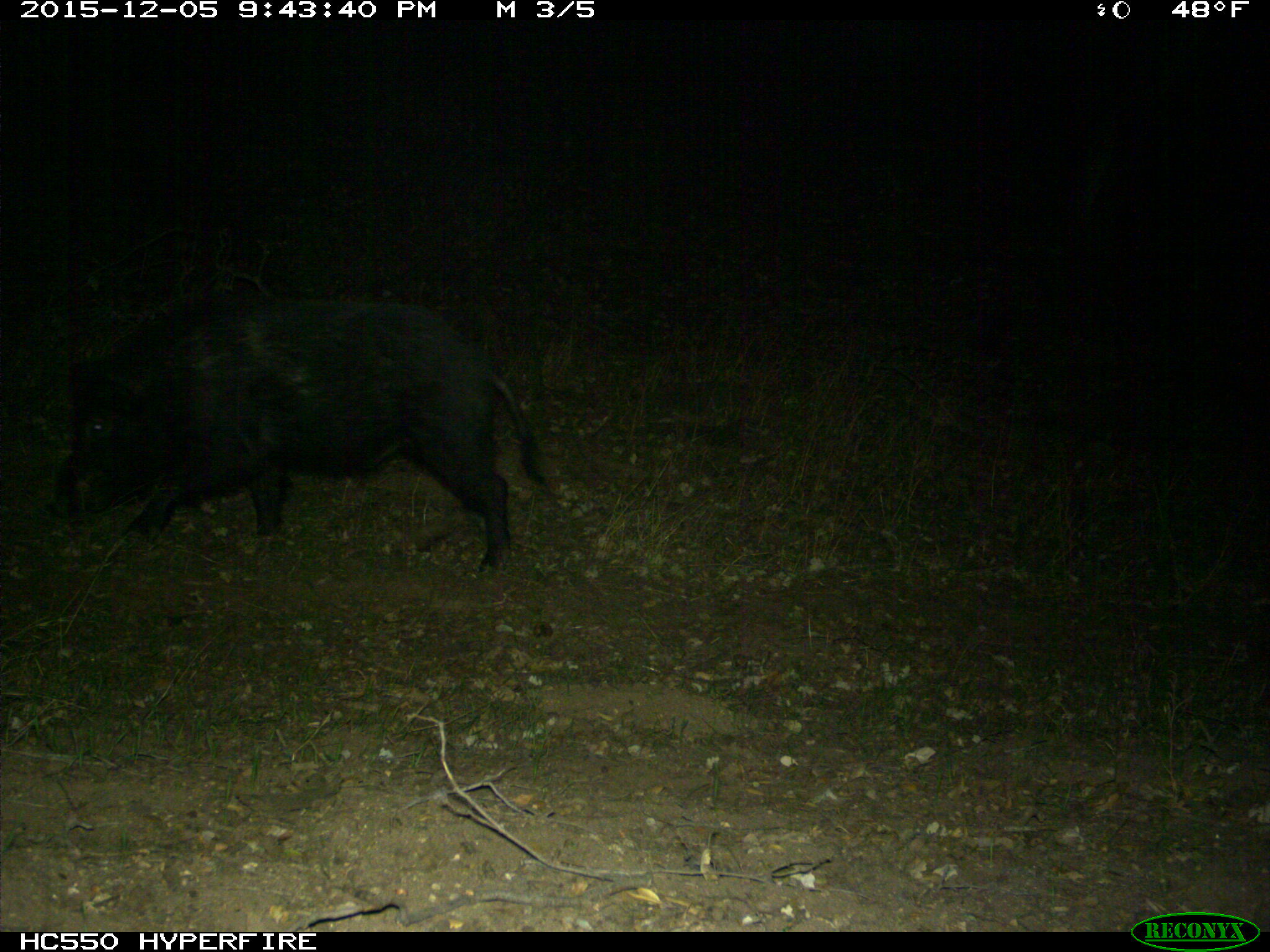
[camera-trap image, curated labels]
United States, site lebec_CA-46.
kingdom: Animalia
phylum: Chordata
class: Mammalia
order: Artiodactyla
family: Suidae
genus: Sus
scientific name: Sus scrofa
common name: wild boar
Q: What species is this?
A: Sus scrofa (wild boar).